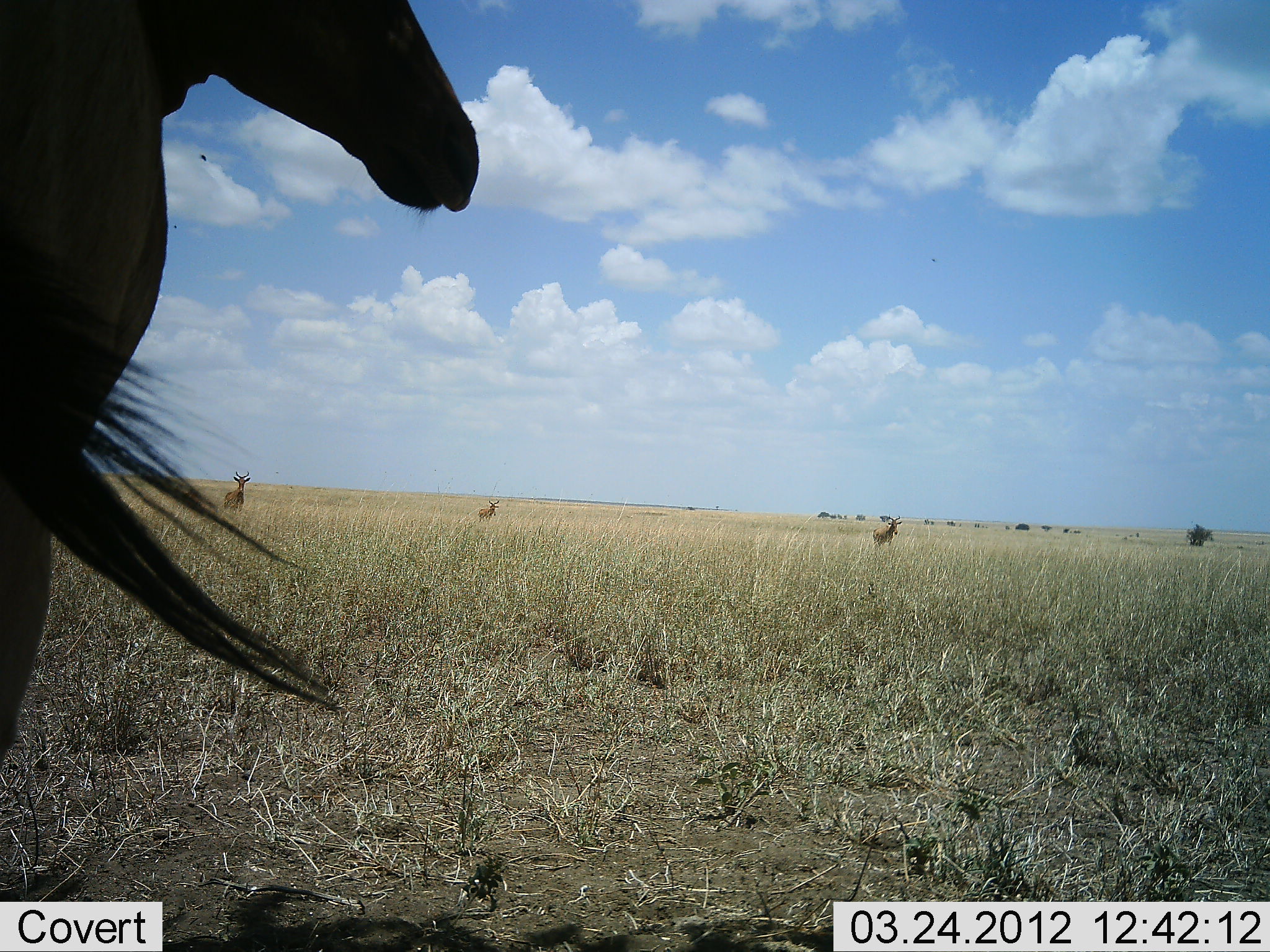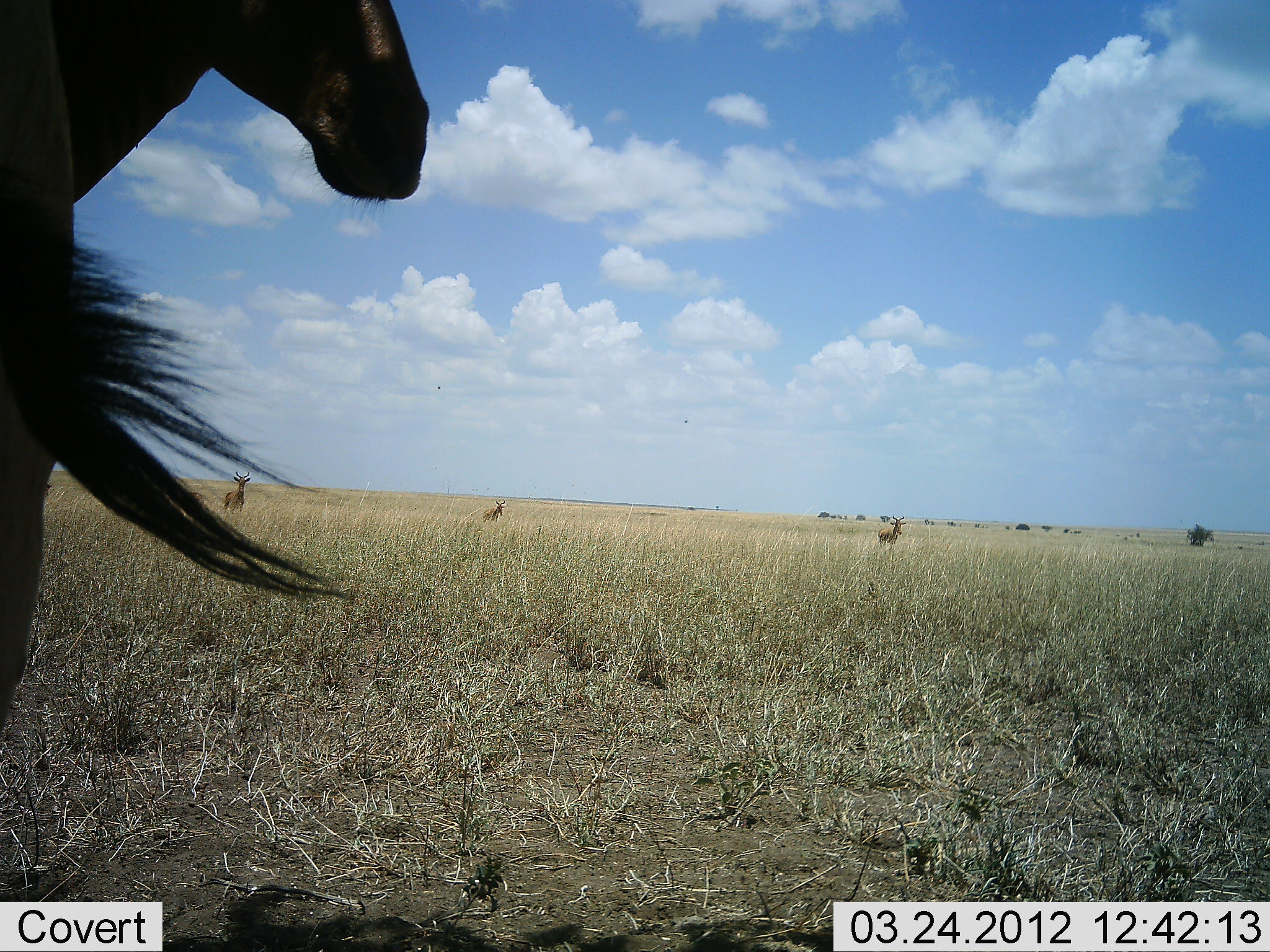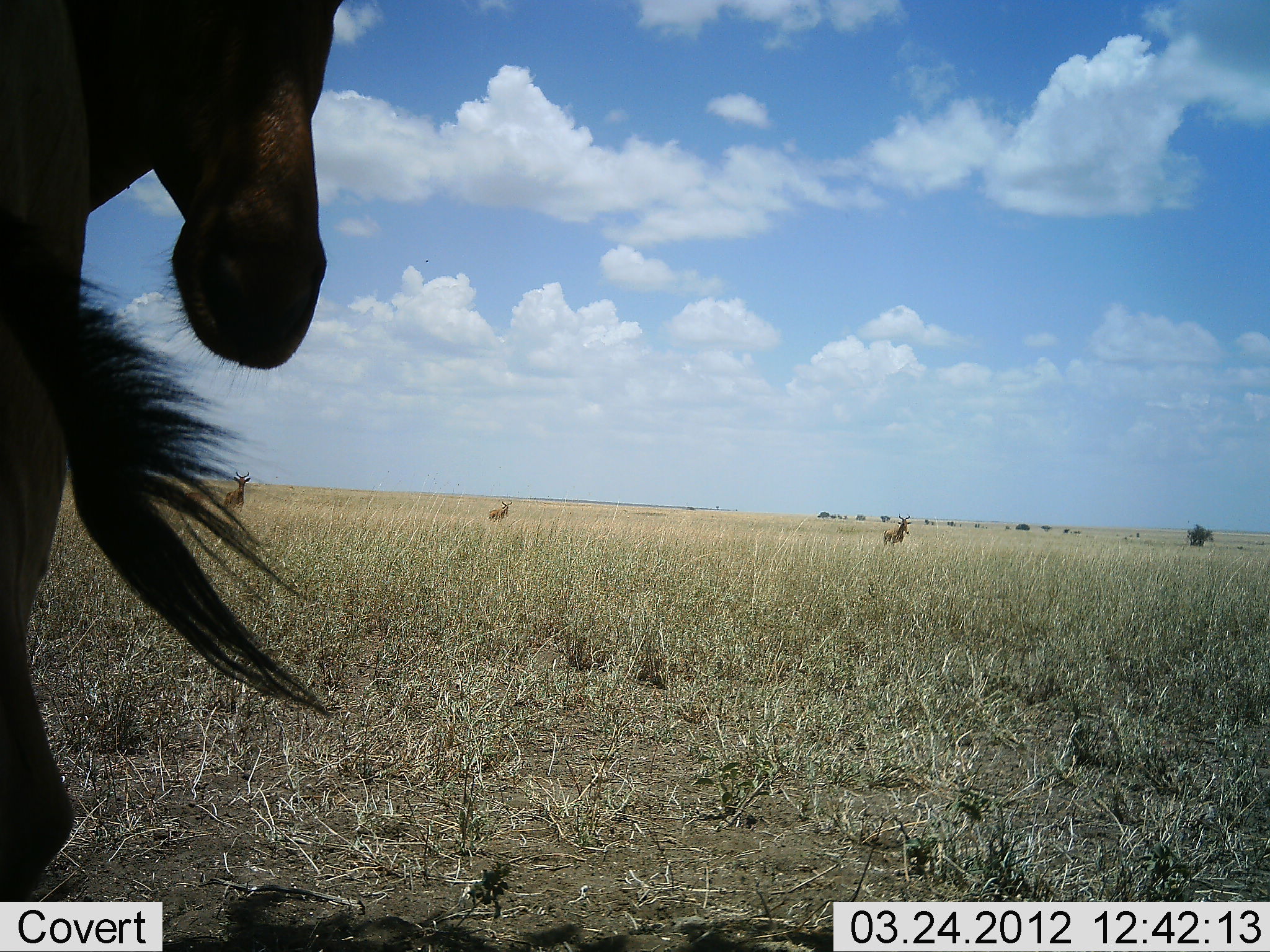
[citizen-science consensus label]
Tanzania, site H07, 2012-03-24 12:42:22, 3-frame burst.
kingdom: Animalia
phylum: Chordata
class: Mammalia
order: Artiodactyla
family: Bovidae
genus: Alcelaphus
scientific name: Alcelaphus buselaphus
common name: hartebeest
Hartebeest (Alcelaphus buselaphus), count 4. Behavior (volunteer vote fractions): standing 93%, resting 0%, moving 40%, interacting 0%. Young present (vote fraction): 0%. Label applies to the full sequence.